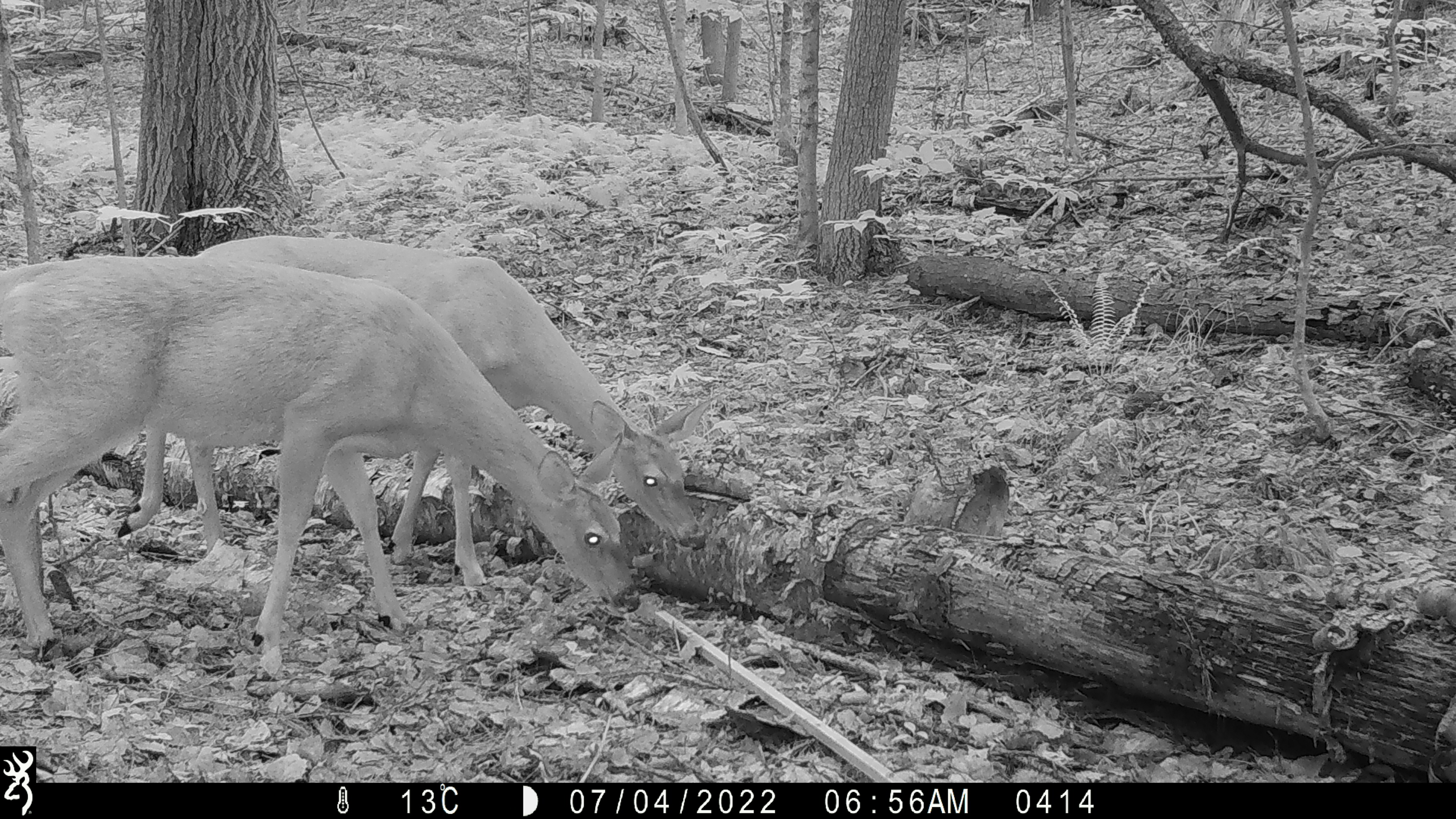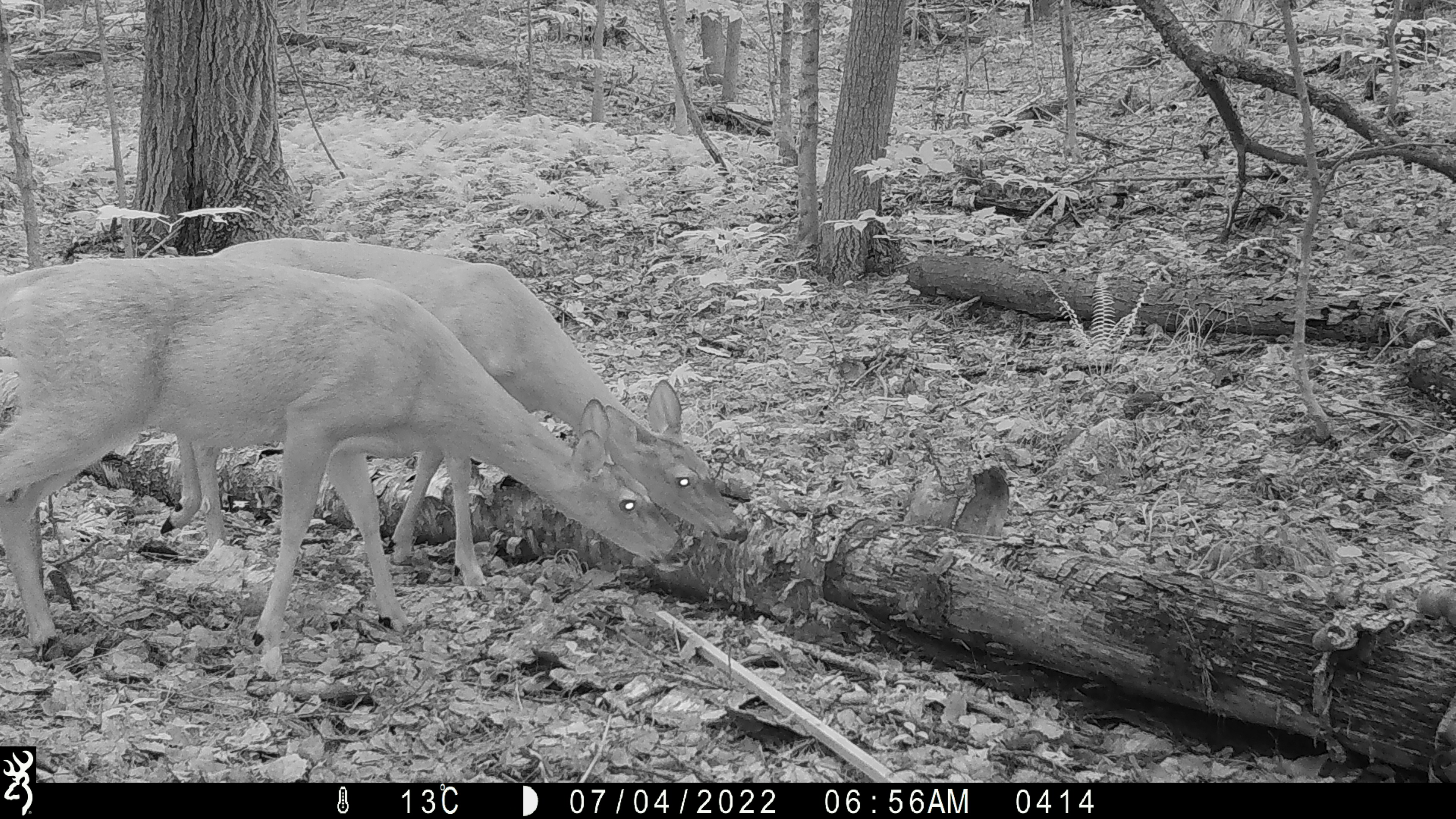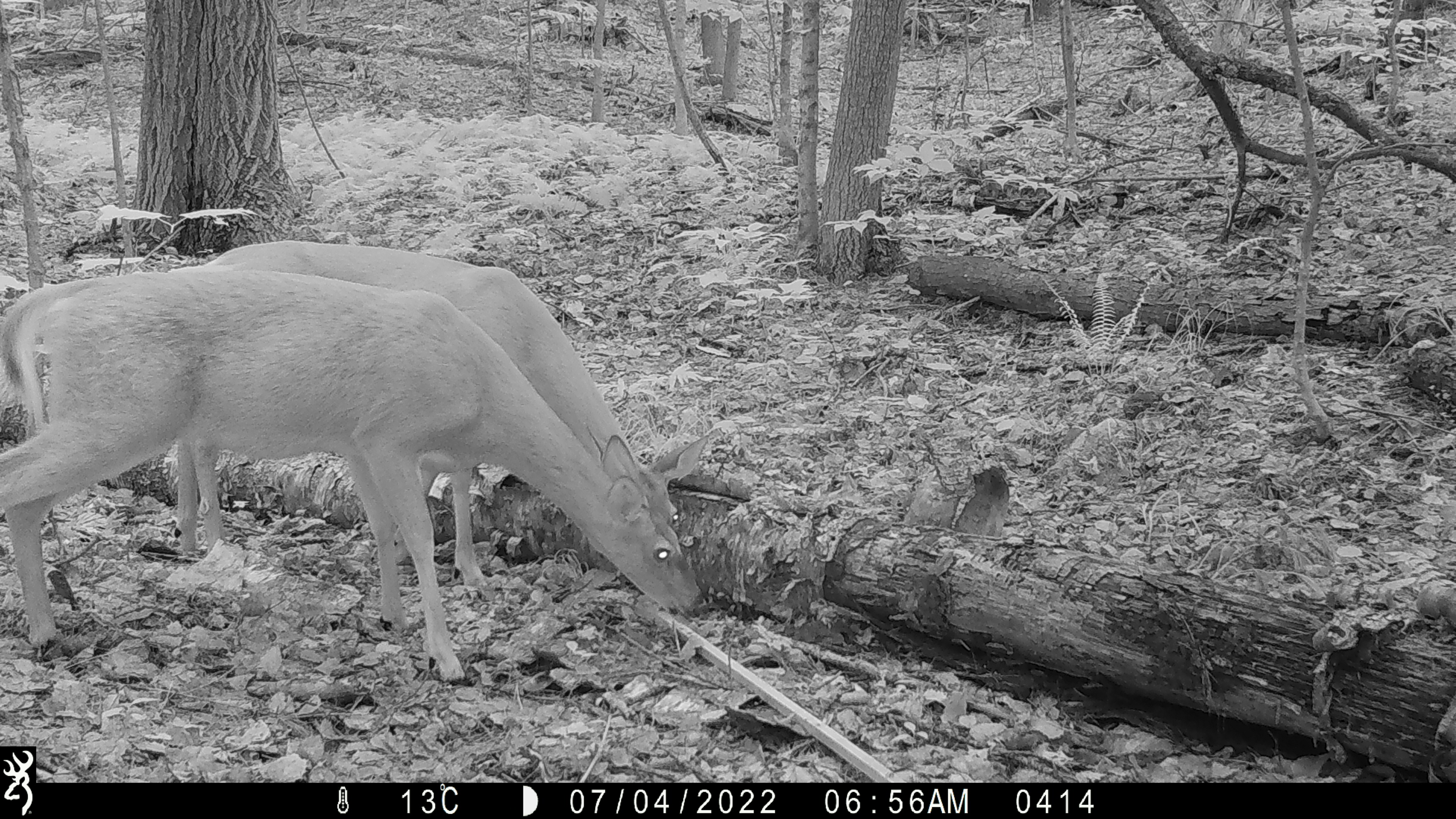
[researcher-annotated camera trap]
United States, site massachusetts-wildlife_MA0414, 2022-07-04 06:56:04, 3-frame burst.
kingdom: Animalia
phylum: Chordata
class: Mammalia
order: Artiodactyla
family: Cervidae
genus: Odocoileus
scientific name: Odocoileus virginianus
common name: white-tailed deer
White-tailed deer (Odocoileus virginianus).